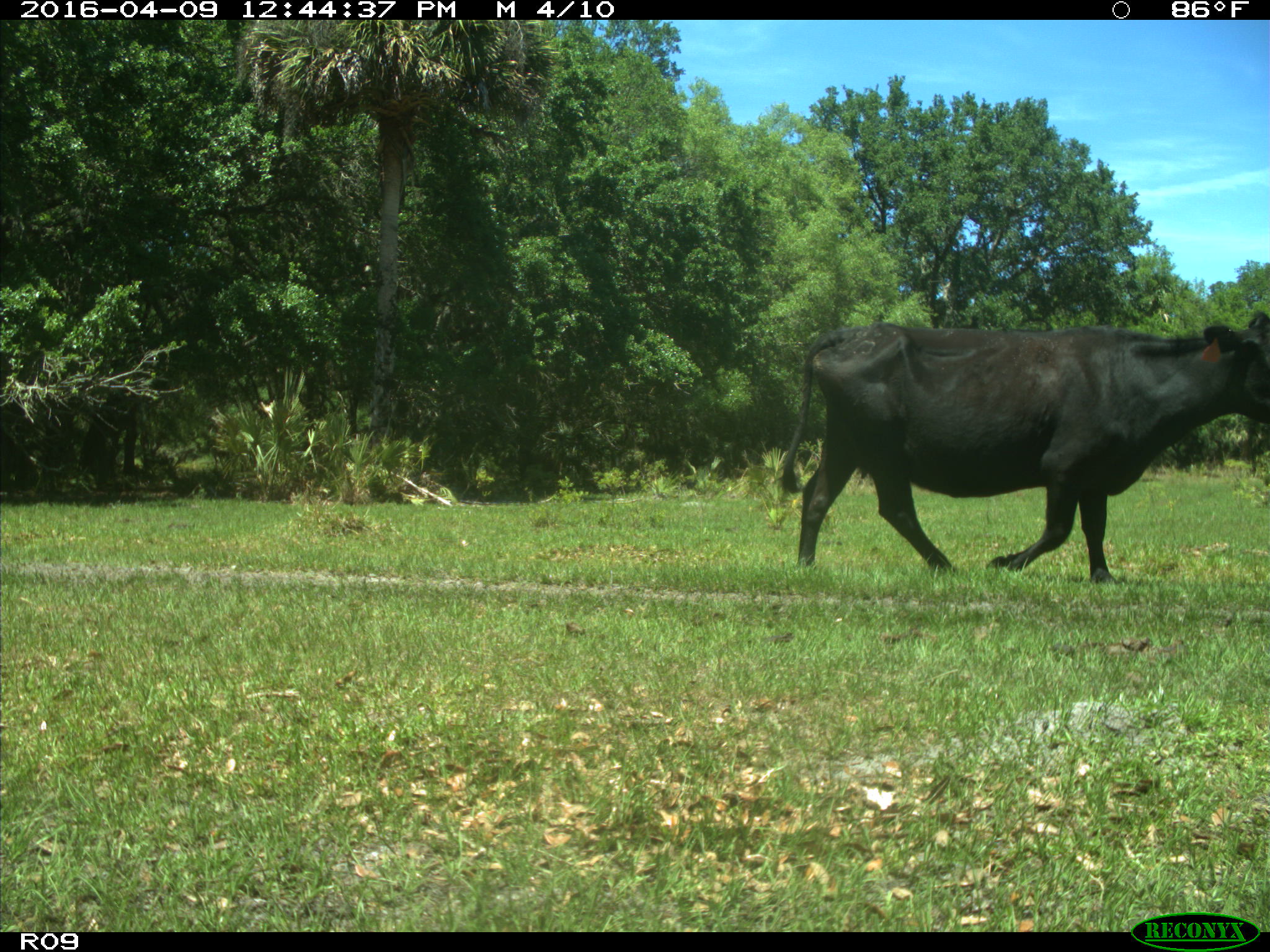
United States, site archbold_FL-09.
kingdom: Animalia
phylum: Chordata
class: Mammalia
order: Artiodactyla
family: Bovidae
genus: Bos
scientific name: Bos taurus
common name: domestic cow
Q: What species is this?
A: Bos taurus (domestic cow).